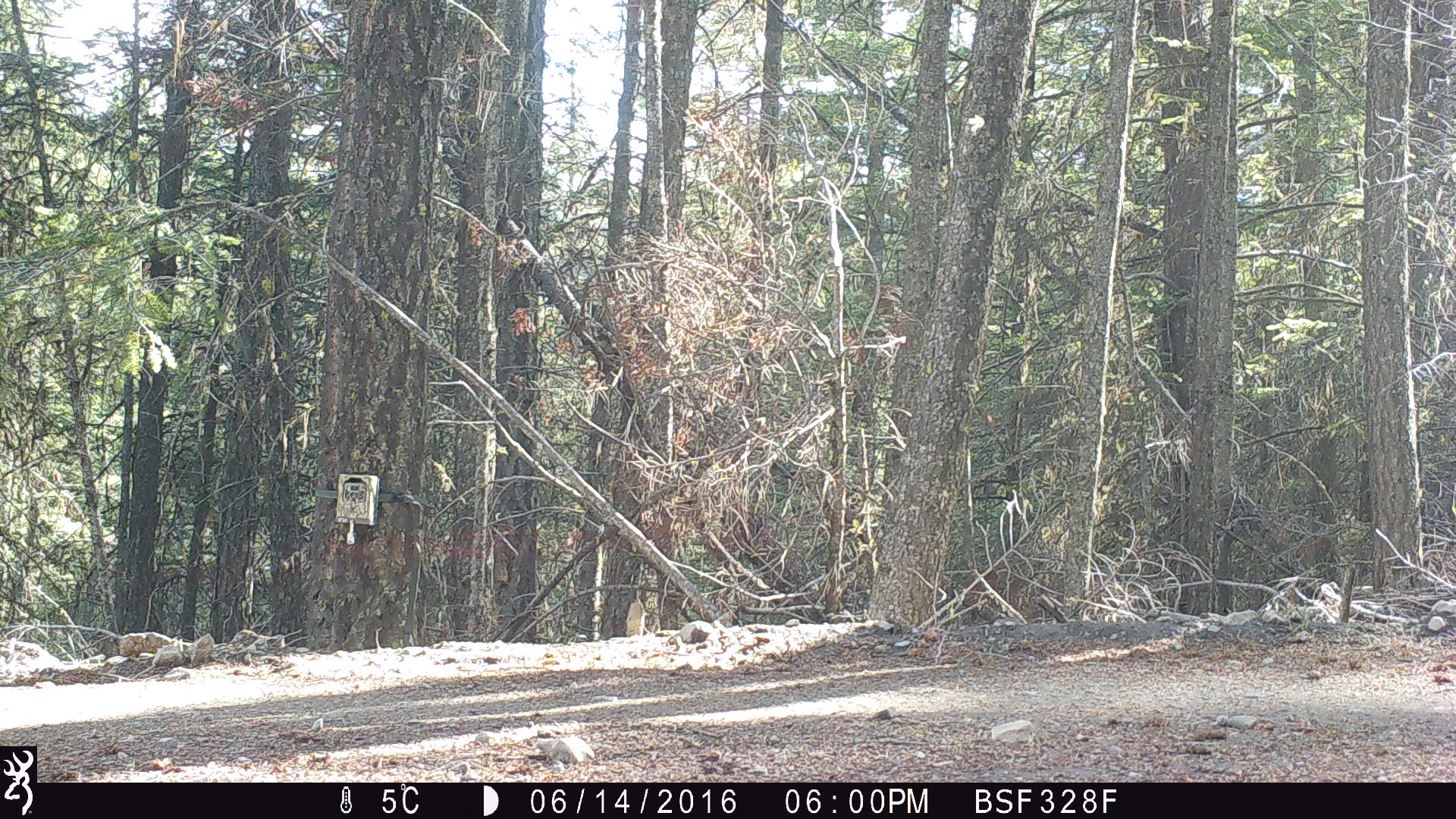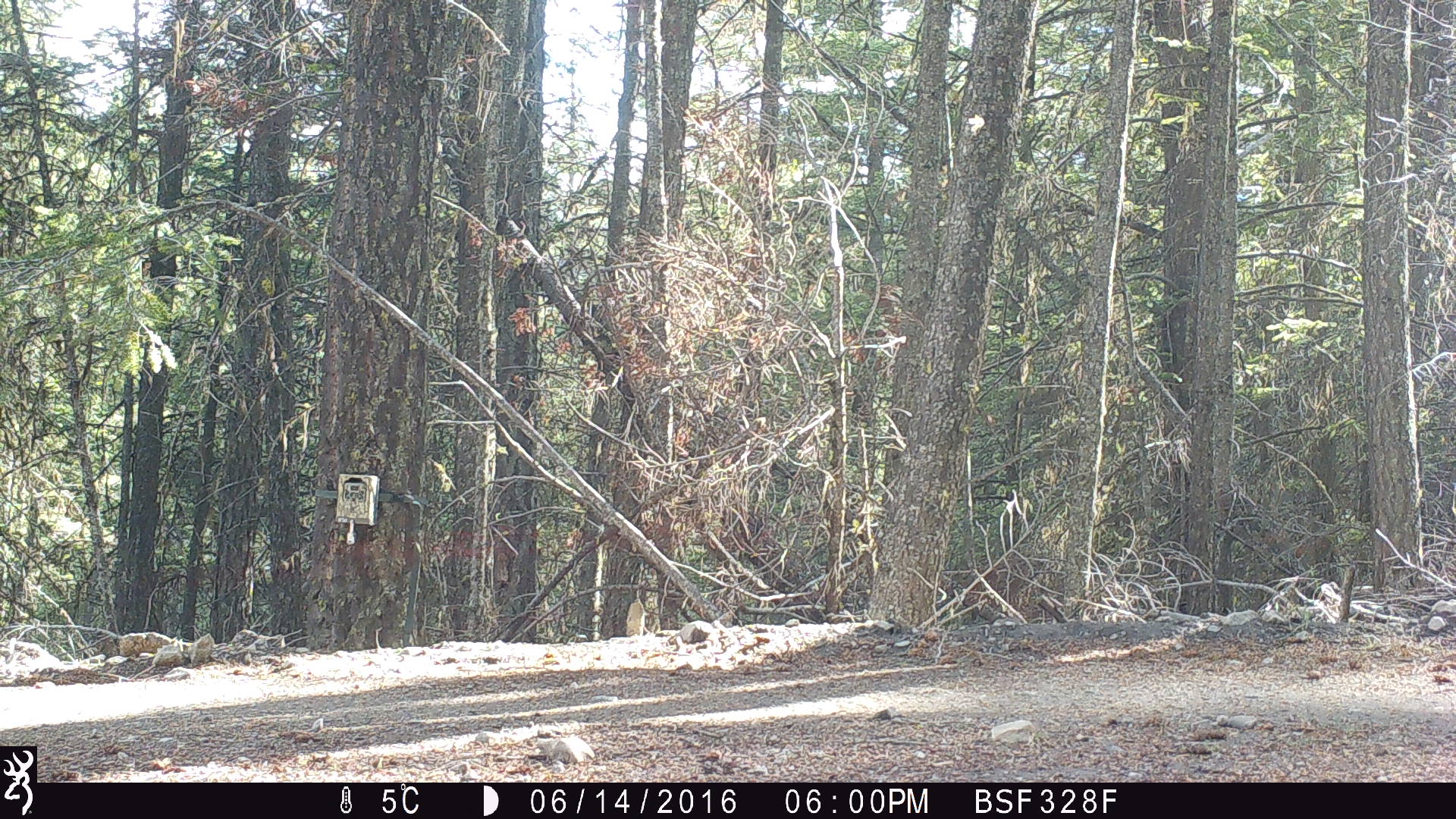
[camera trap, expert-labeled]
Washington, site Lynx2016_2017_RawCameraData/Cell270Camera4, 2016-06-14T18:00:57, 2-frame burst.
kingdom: Animalia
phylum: Chordata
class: Mammalia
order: Carnivora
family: Canidae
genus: Canis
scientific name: Canis latrans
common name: coyote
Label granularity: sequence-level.